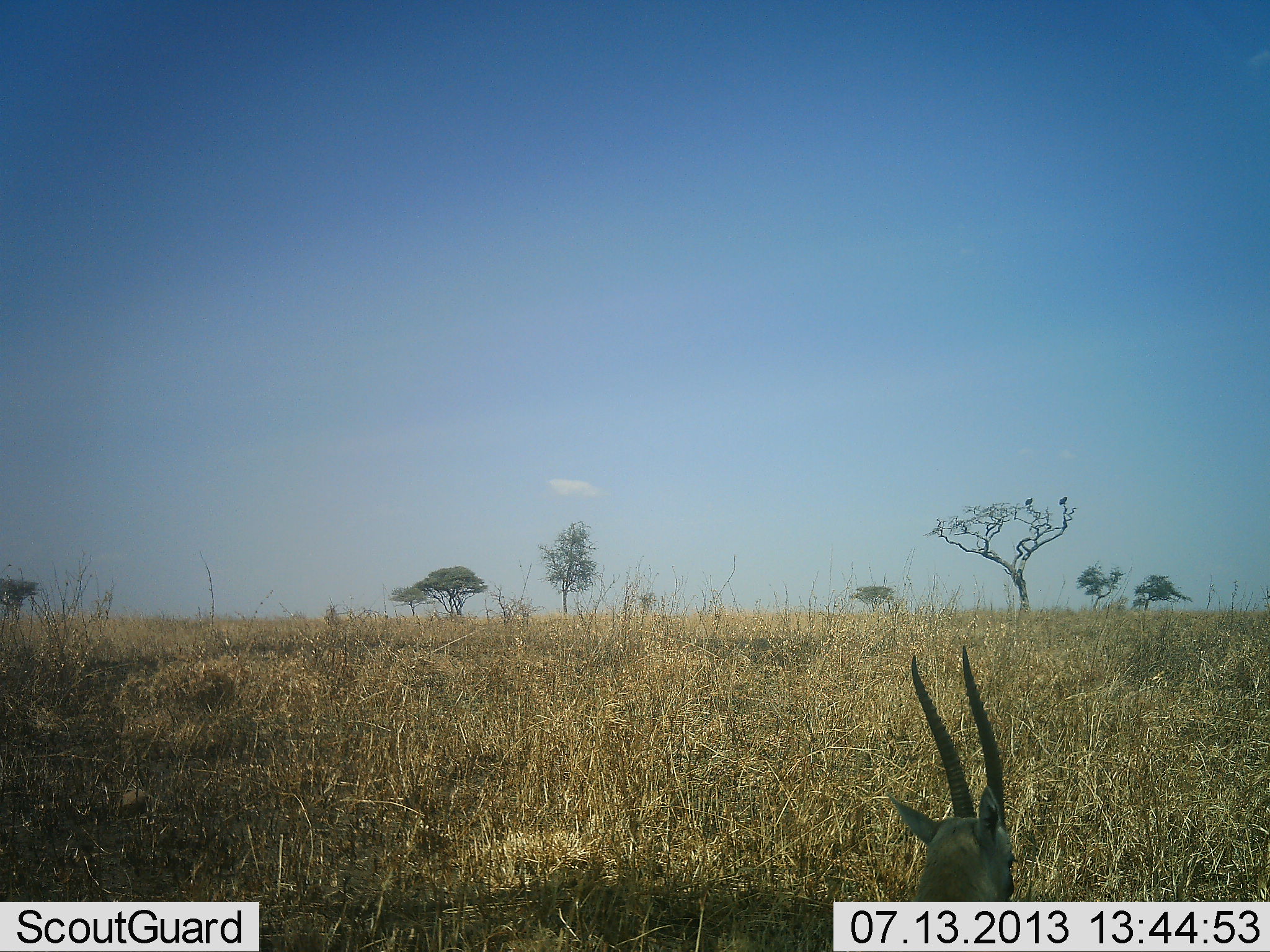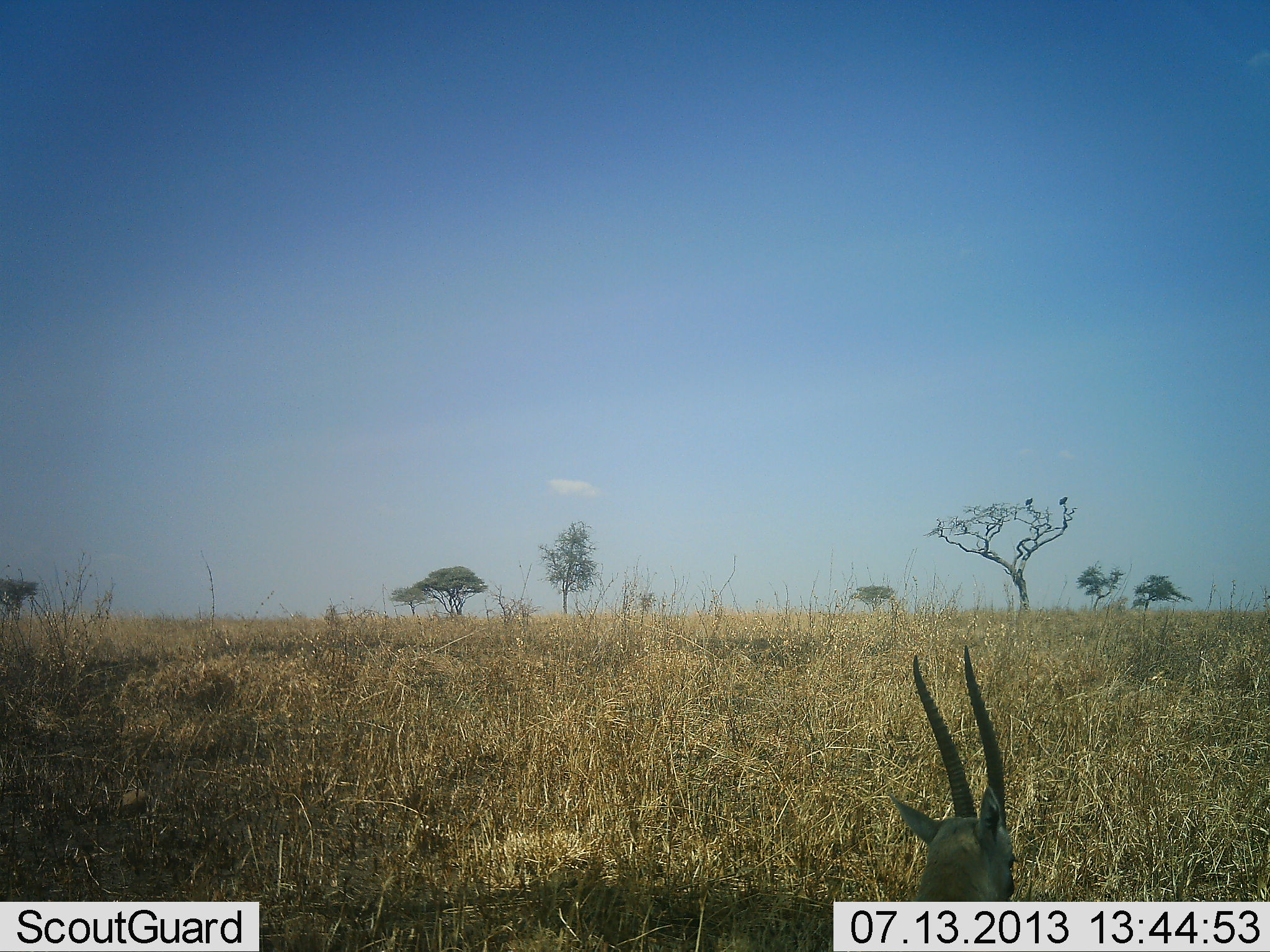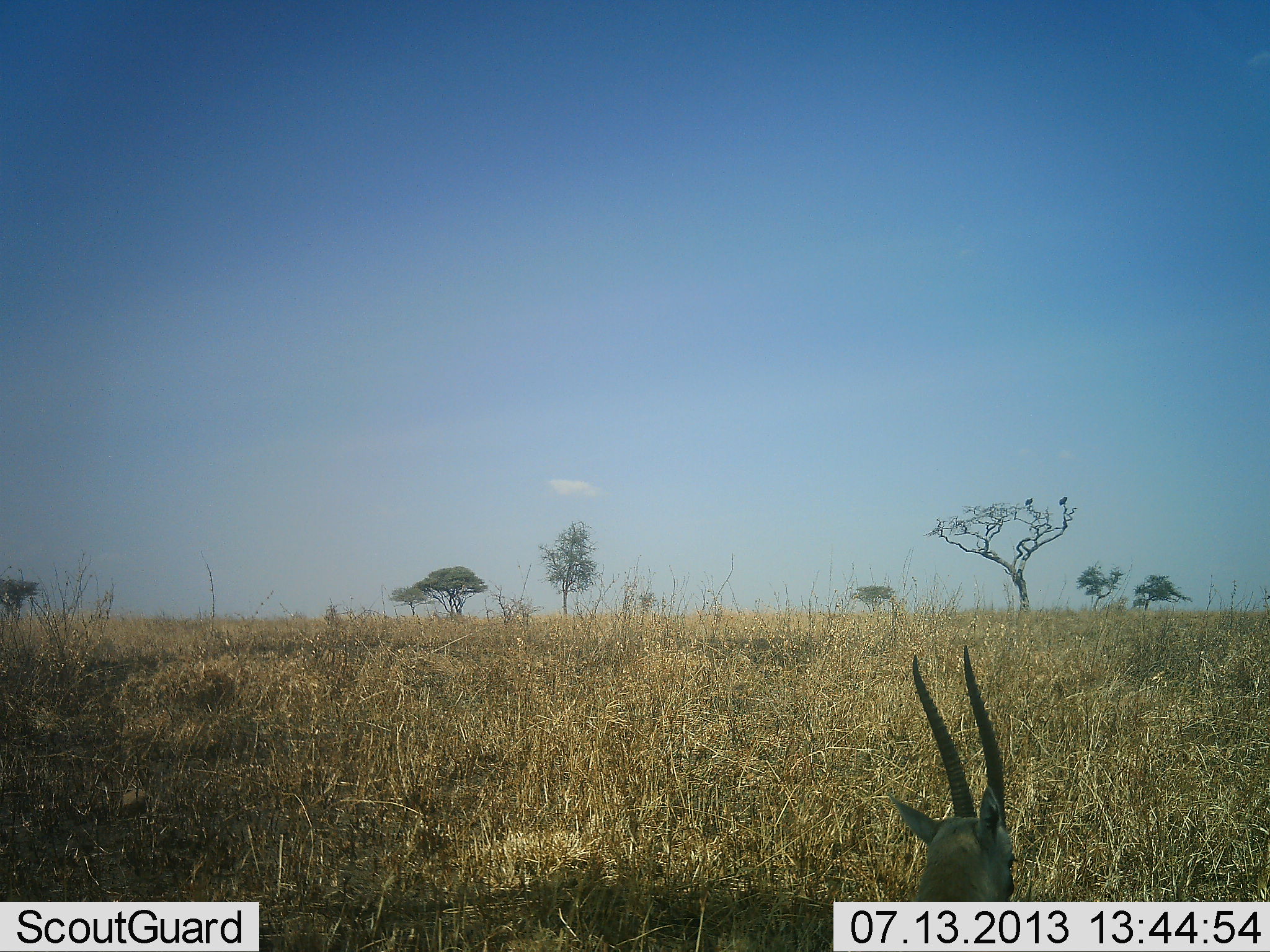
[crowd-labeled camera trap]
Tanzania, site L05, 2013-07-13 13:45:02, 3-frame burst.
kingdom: Animalia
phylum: Chordata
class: Mammalia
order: Artiodactyla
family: Bovidae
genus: Eudorcas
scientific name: Eudorcas thomsonii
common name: thomson's gazelle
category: gazellethomsons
Gazellethomsons (thomson's gazelle) (Eudorcas thomsonii), count 1. Behavior (volunteer vote fractions): standing 36%, resting 64%, moving 0%, interacting 0%. Young present (vote fraction): 0%. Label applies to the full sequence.